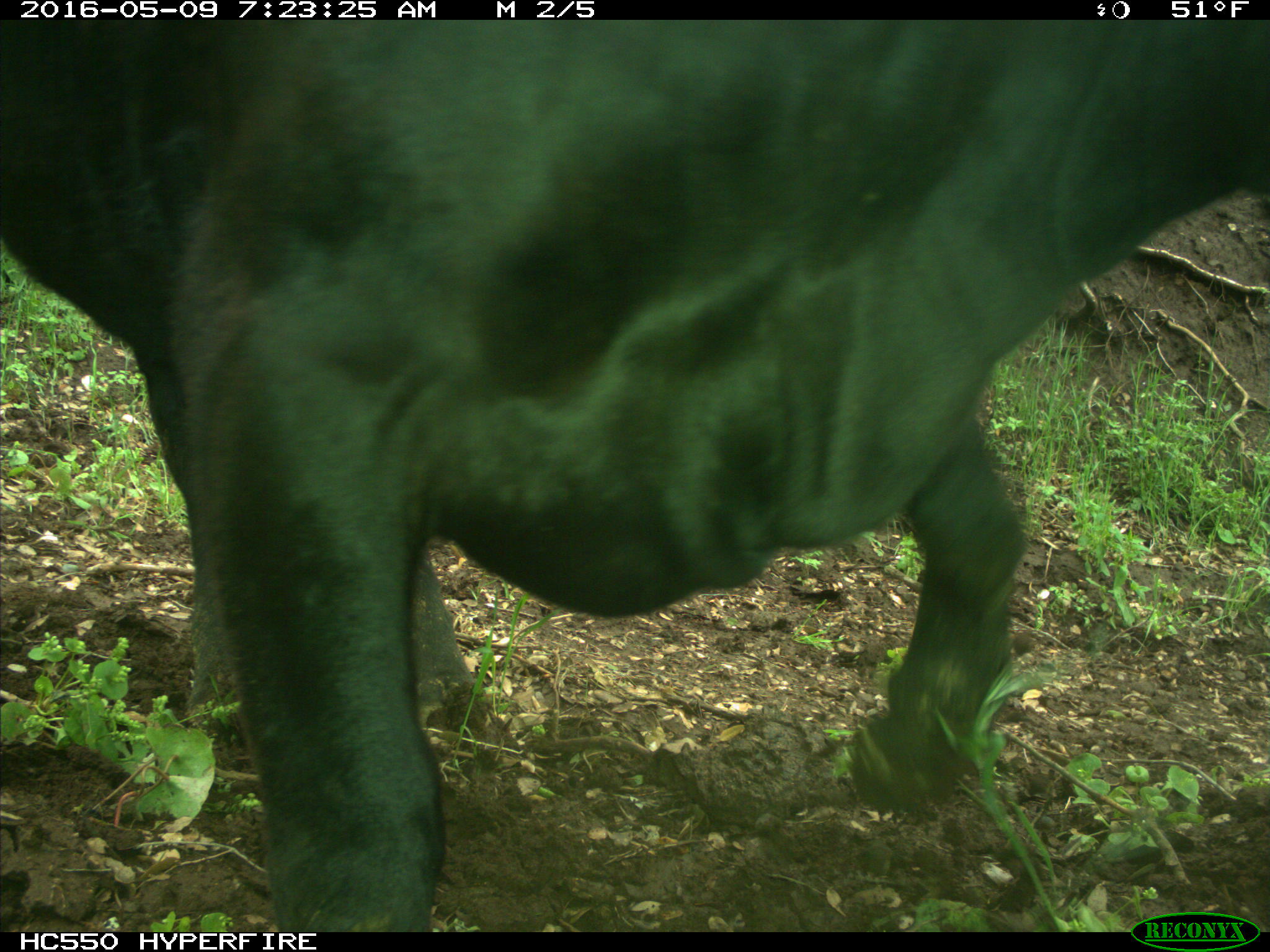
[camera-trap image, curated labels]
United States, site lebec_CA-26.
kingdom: Animalia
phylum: Chordata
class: Mammalia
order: Artiodactyla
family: Bovidae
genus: Bos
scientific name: Bos taurus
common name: domestic cow